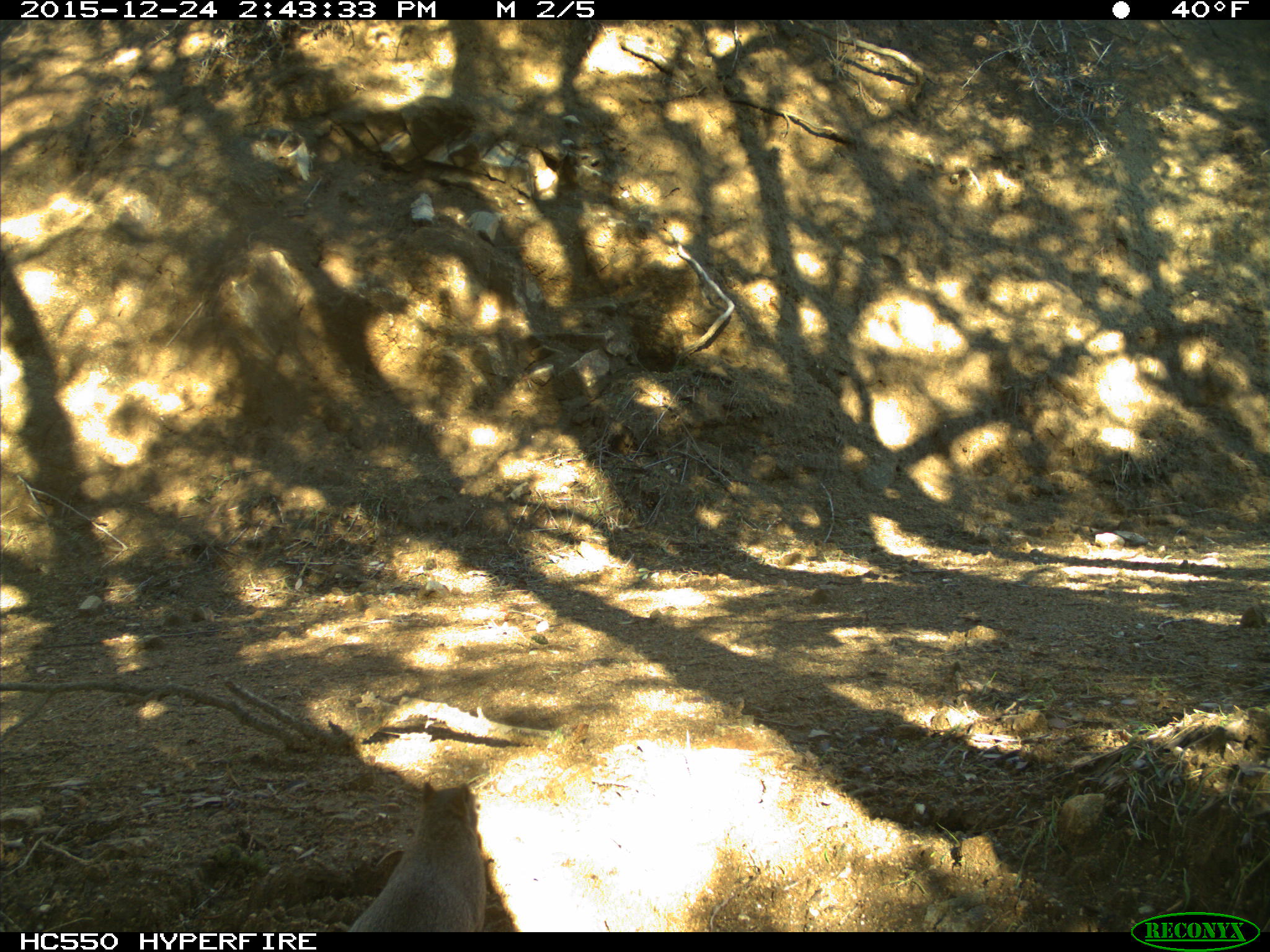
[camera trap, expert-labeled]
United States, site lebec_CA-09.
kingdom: Animalia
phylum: Chordata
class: Mammalia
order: Rodentia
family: Sciuridae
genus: Sciurus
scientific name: Sciurus carolinensis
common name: eastern gray squirrel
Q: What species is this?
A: Sciurus carolinensis (eastern gray squirrel).